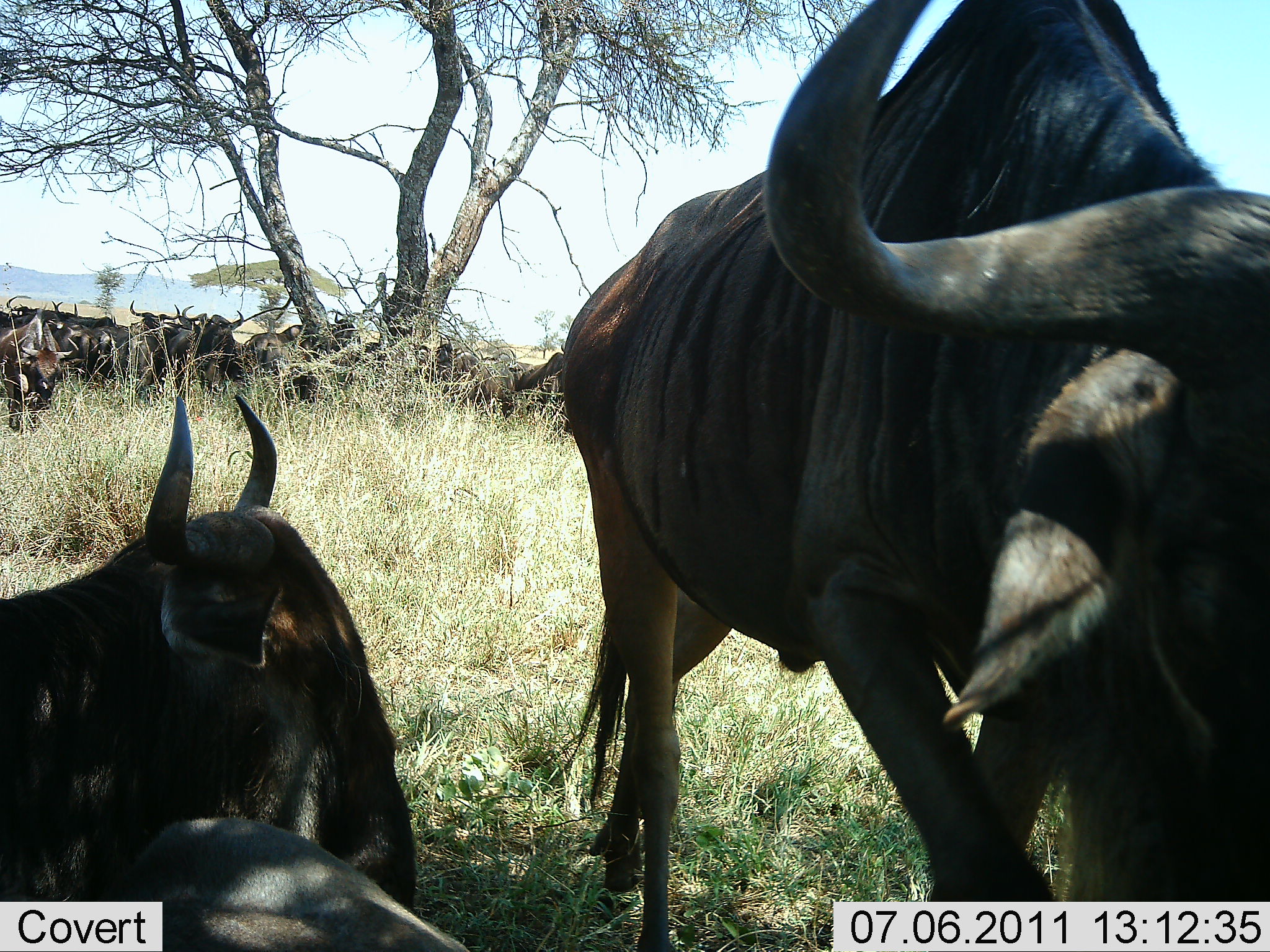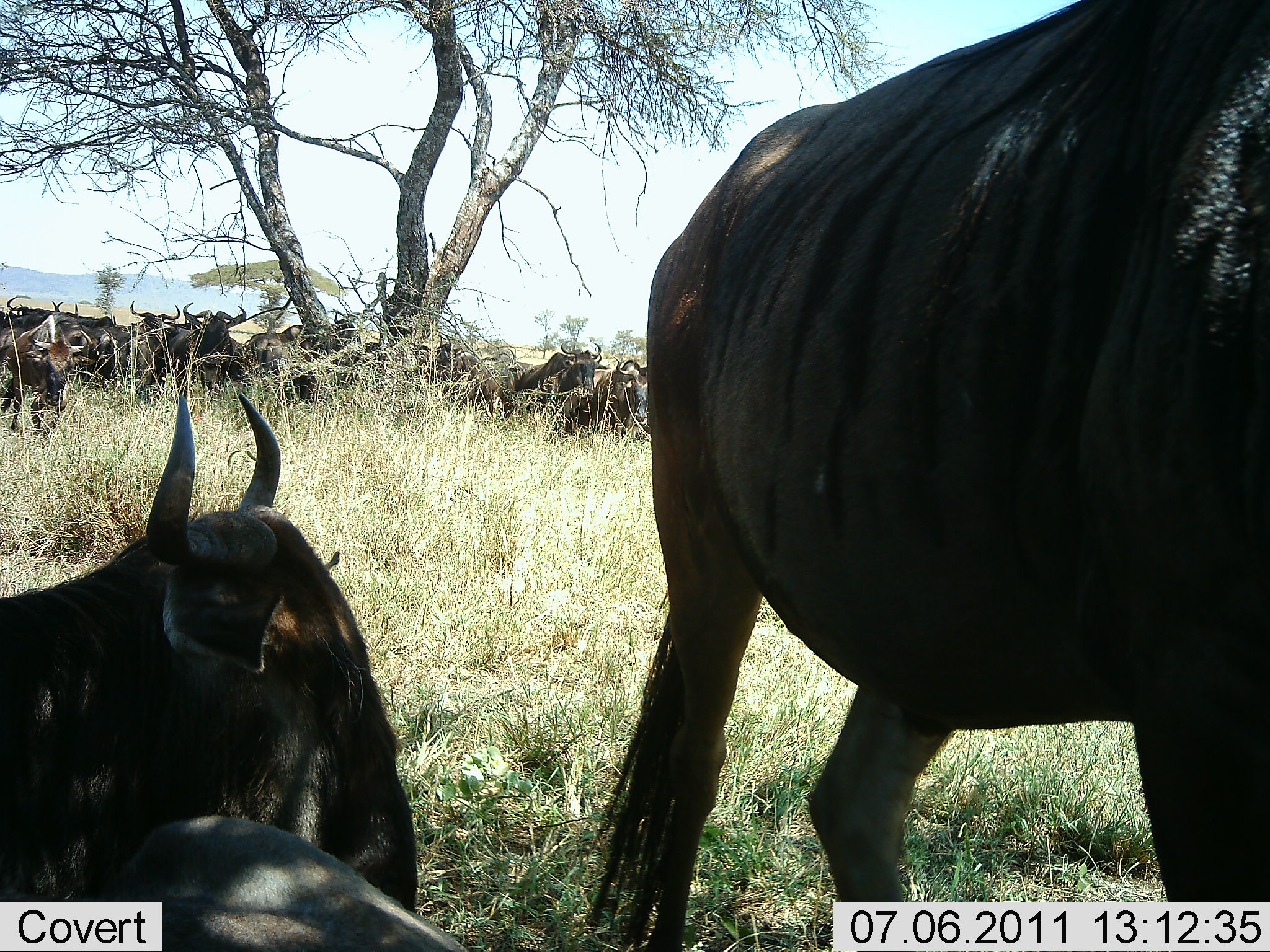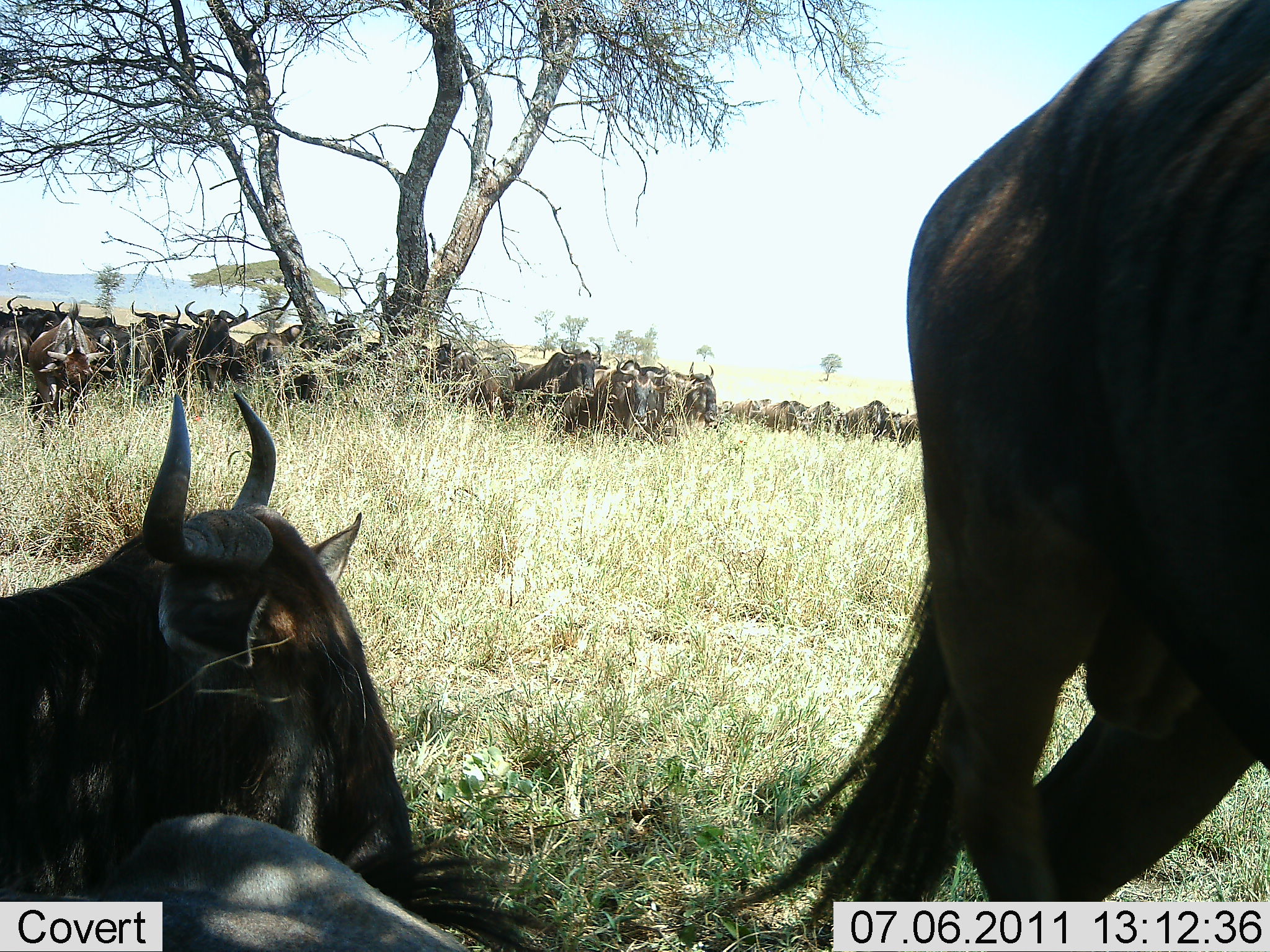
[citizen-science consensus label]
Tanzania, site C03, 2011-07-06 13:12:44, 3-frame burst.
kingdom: Animalia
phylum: Chordata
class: Mammalia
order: Artiodactyla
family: Bovidae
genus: Connochaetes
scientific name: Connochaetes taurinus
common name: blue wildebeest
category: wildebeest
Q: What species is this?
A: Wildebeest (blue wildebeest) (Connochaetes taurinus).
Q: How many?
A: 11-50.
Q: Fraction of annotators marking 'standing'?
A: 71%.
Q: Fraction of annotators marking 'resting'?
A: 100%.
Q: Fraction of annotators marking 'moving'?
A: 50%.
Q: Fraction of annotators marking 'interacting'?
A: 21%.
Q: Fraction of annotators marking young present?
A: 7%.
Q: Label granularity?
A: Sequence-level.